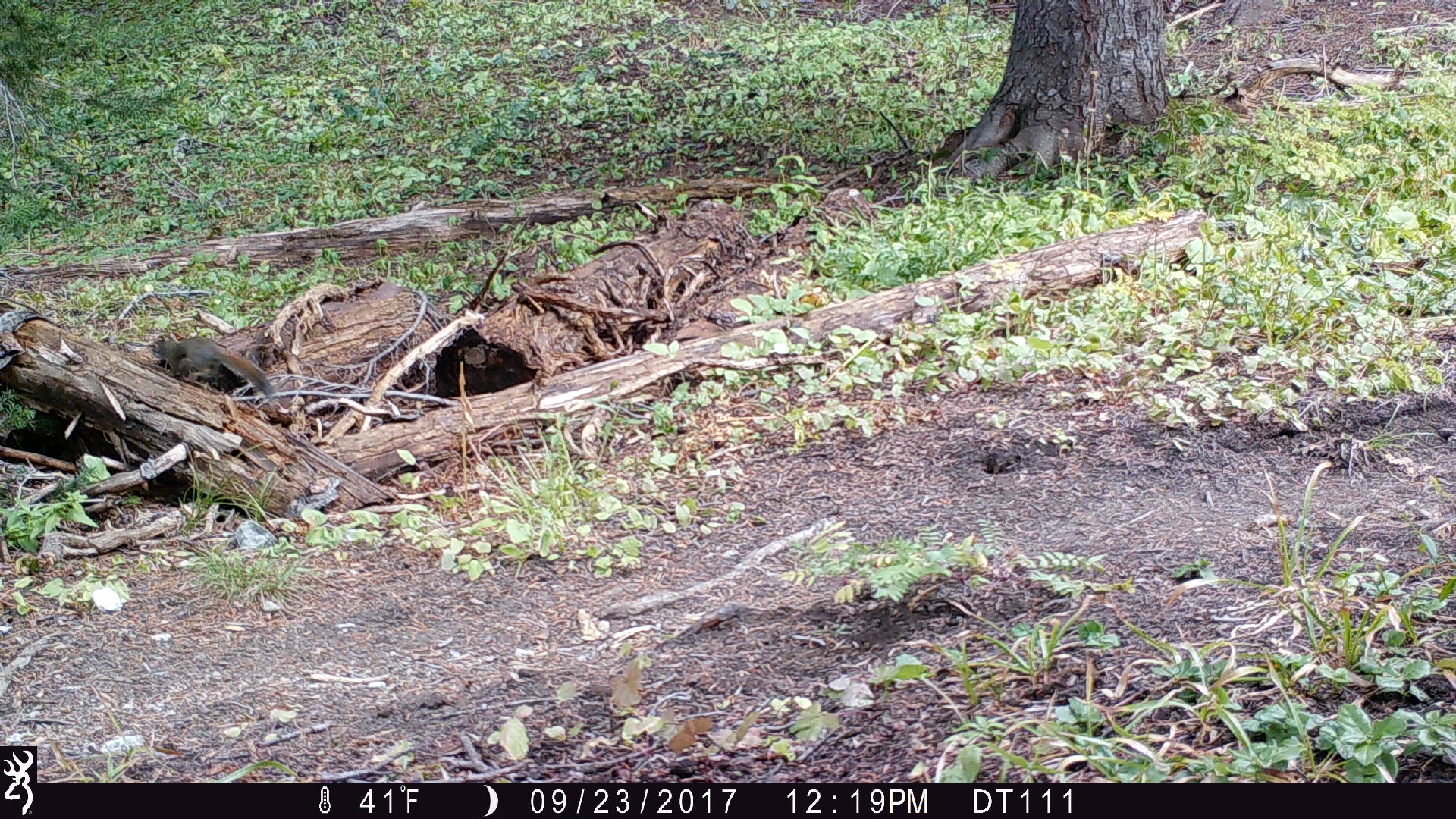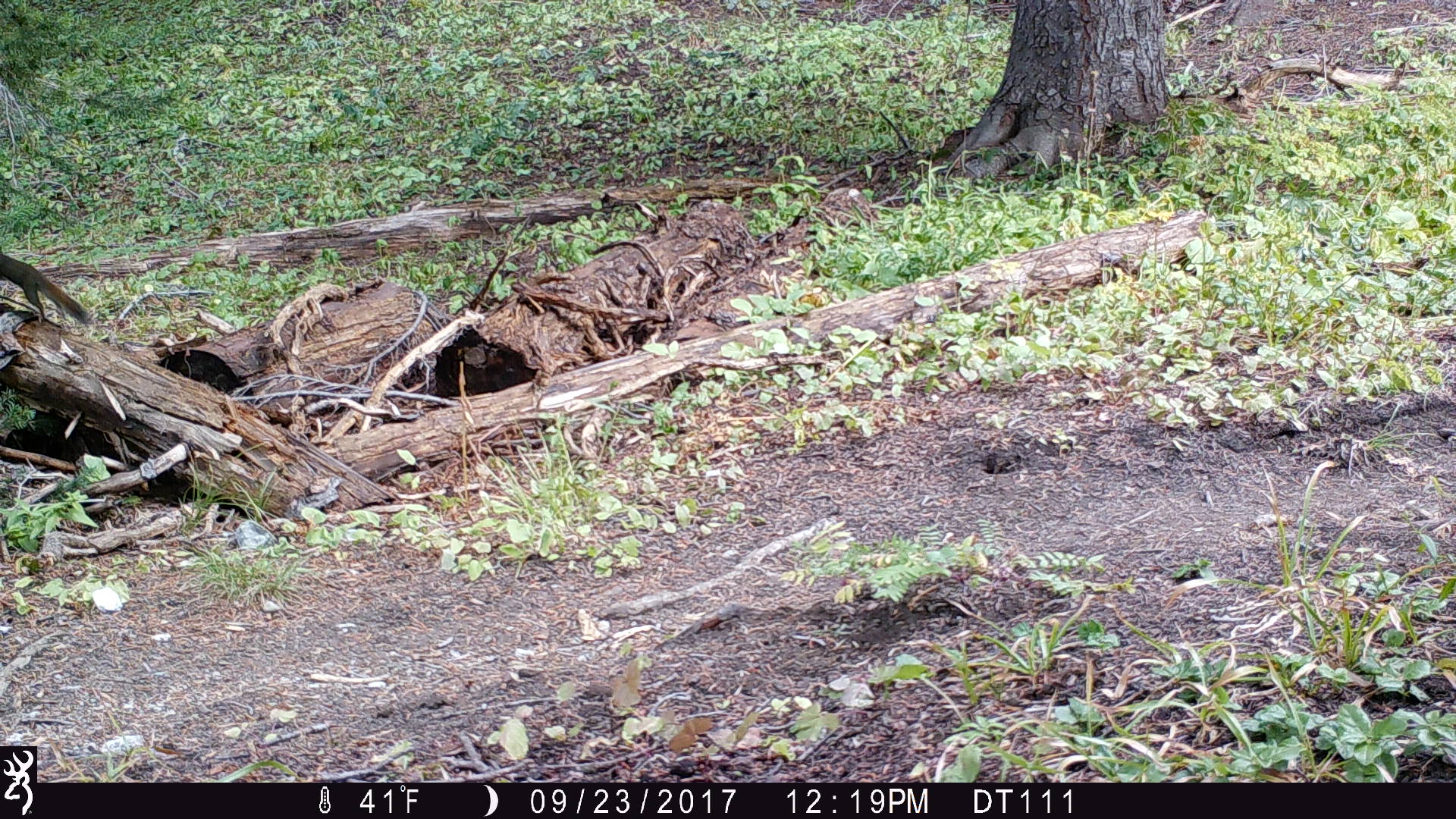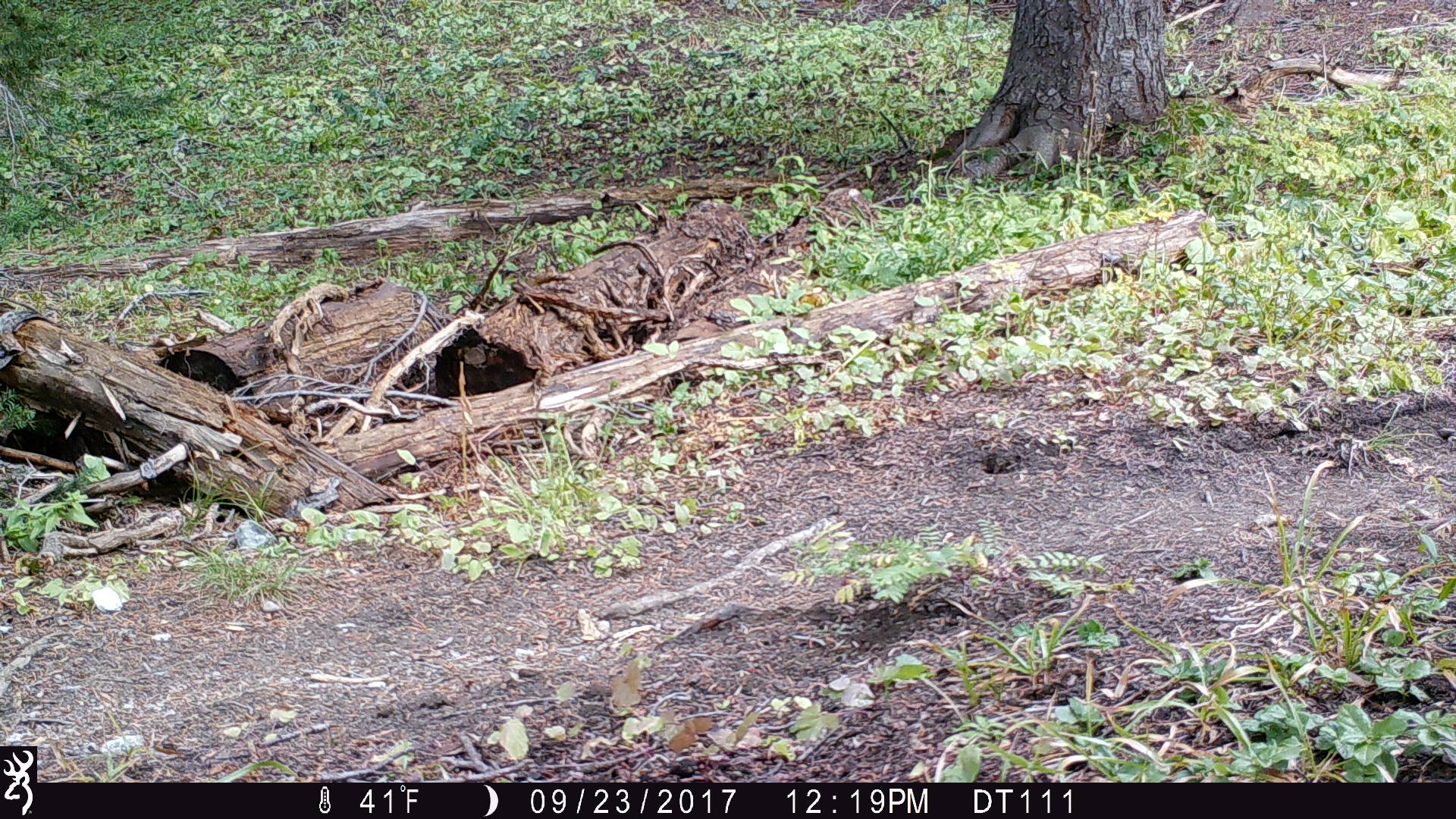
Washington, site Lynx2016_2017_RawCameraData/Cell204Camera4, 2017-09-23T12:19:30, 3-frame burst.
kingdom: Animalia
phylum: Chordata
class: Mammalia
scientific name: Mammalia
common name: small mammal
Small mammal (Mammalia). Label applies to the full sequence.